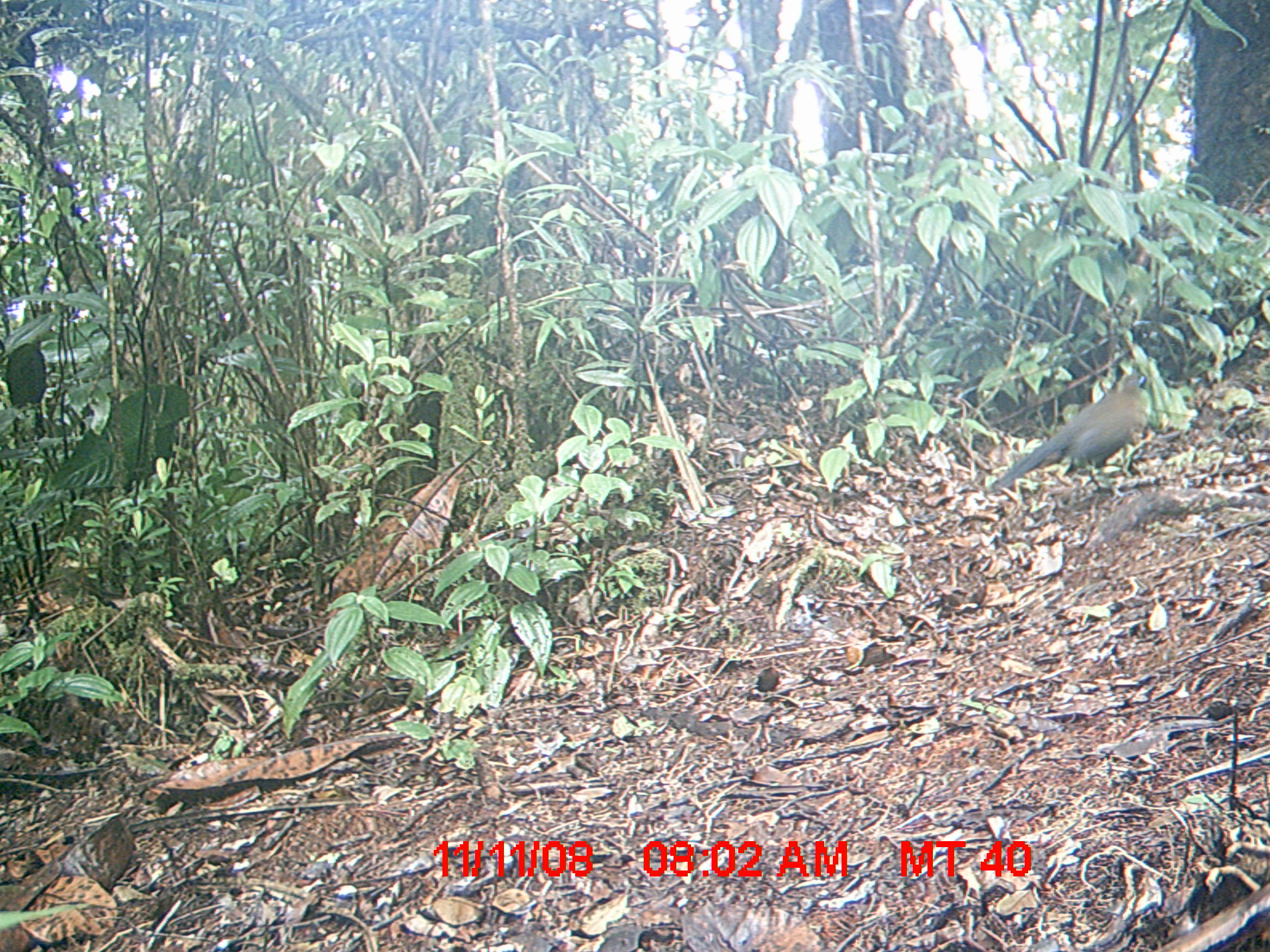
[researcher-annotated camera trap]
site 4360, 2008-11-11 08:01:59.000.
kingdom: Animalia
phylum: Chordata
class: Aves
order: Cuculiformes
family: Cuculidae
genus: Coua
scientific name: Coua serriana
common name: red-breasted coua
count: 1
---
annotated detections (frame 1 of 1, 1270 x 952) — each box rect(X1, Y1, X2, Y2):
coua serriana: rect(992, 374, 1158, 494)